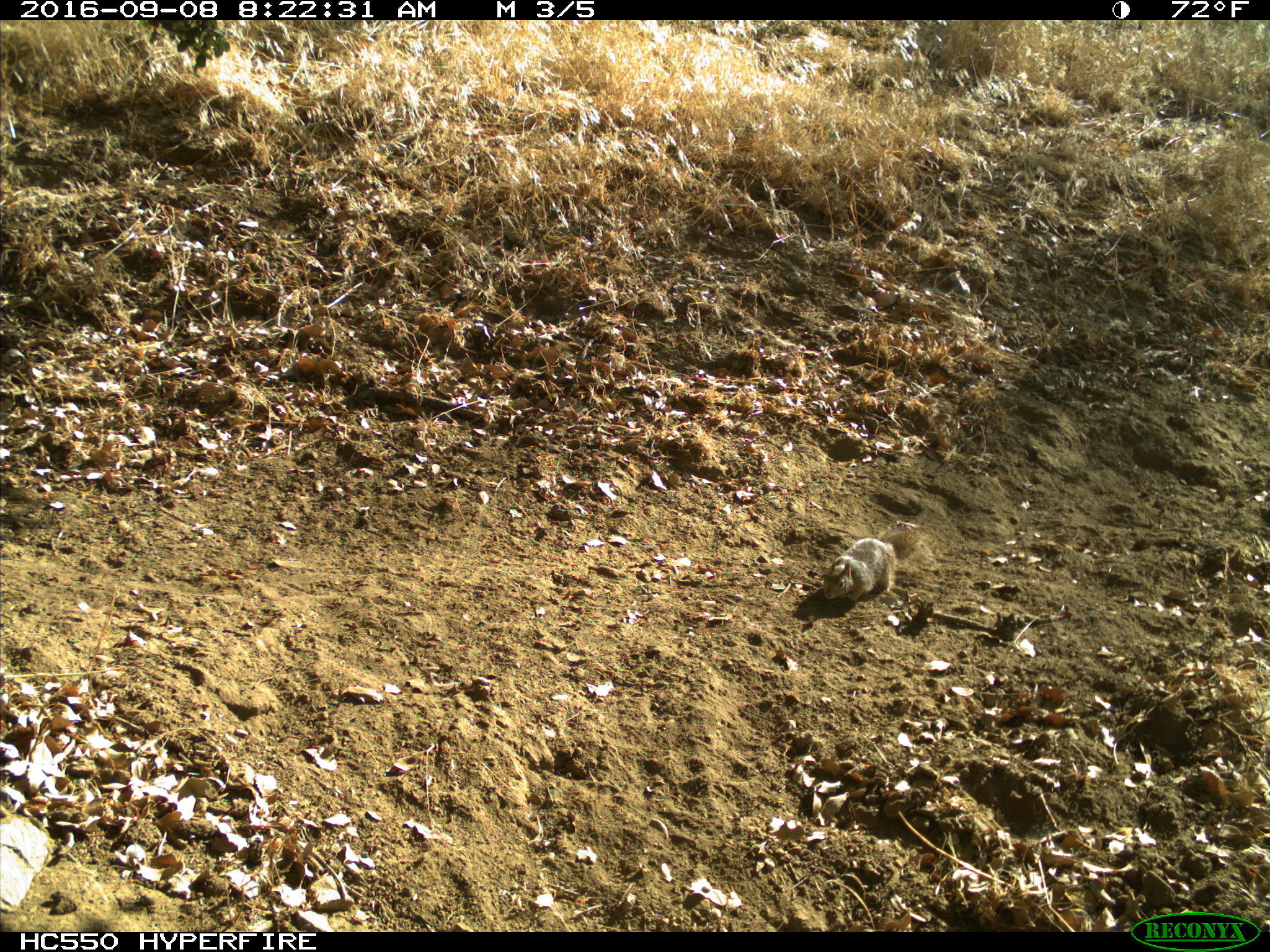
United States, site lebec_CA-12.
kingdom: Animalia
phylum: Chordata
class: Mammalia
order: Rodentia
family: Sciuridae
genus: Otospermophilus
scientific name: Otospermophilus beecheyi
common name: california ground squirrel